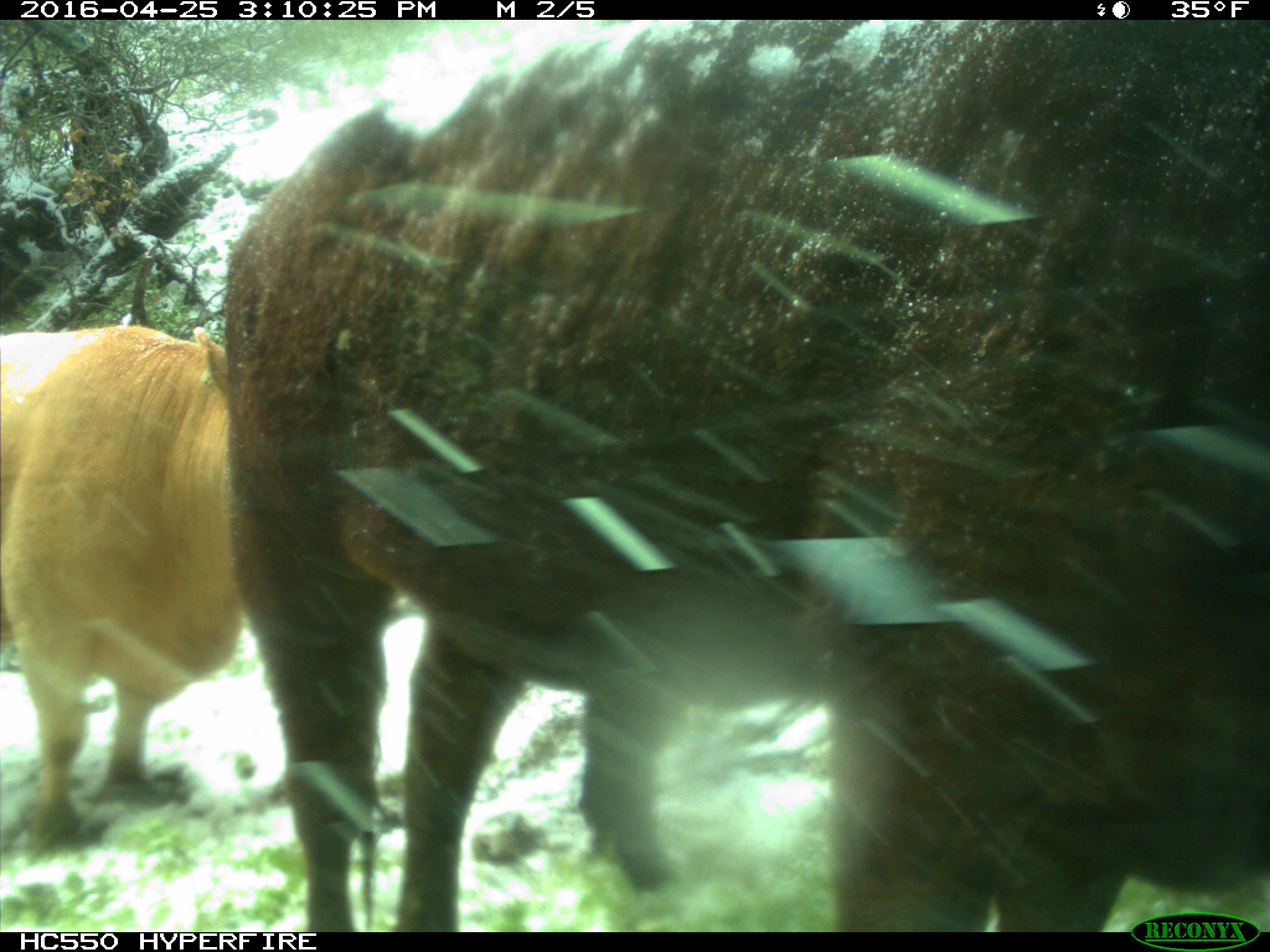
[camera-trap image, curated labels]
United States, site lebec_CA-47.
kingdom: Animalia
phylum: Chordata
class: Mammalia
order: Artiodactyla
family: Bovidae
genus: Bos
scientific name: Bos taurus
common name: domestic cow